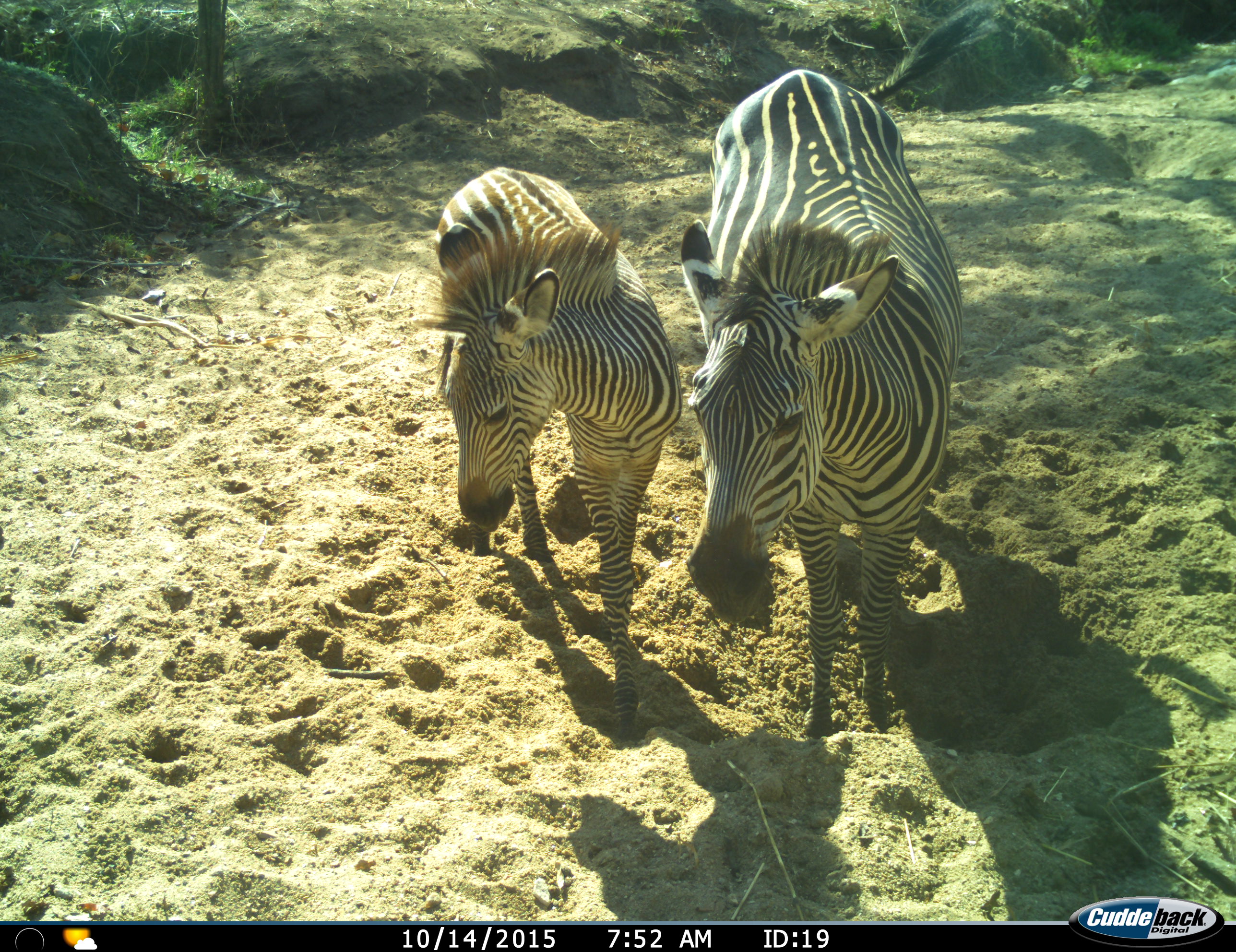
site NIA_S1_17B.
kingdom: Animalia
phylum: Chordata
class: Mammalia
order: Perissodactyla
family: Equidae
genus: Equus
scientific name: Equus quagga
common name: plains zebra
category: zebraplains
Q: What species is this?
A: Zebraplains (plains zebra) (Equus quagga).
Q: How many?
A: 2.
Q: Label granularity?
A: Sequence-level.